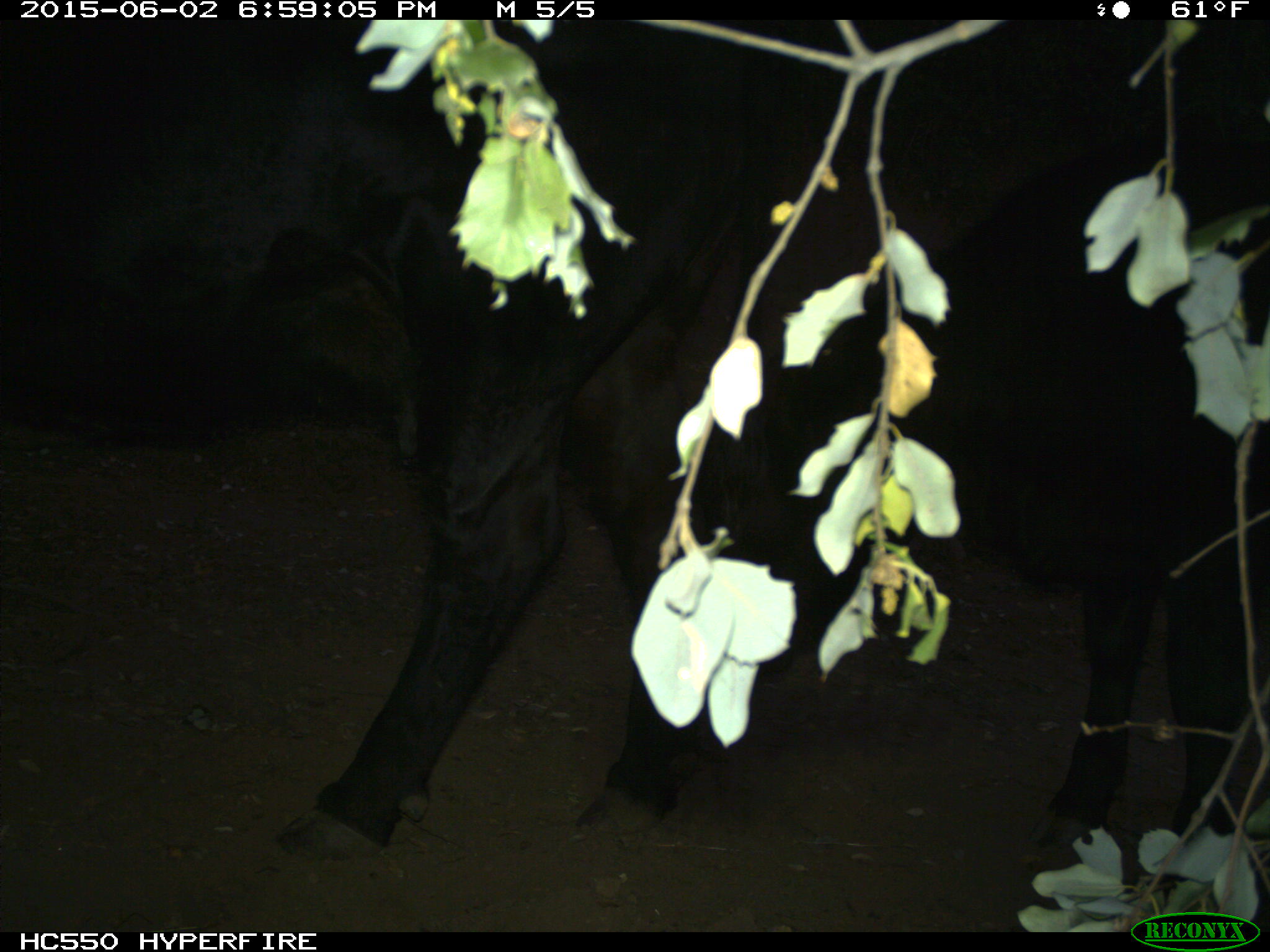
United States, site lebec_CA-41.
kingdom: Animalia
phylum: Chordata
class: Mammalia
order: Artiodactyla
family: Bovidae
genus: Bos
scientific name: Bos taurus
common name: domestic cow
Bos taurus (domestic cow).